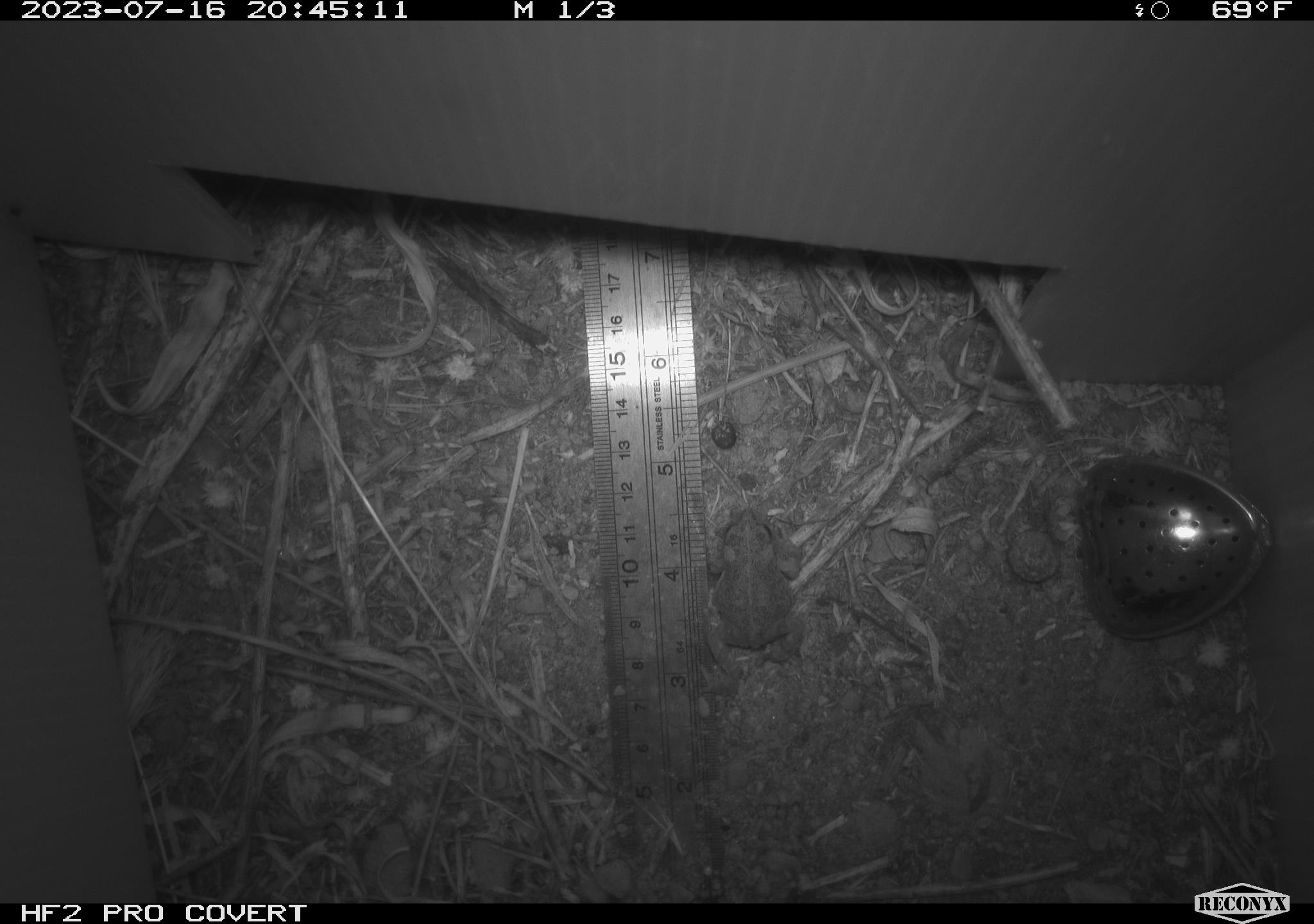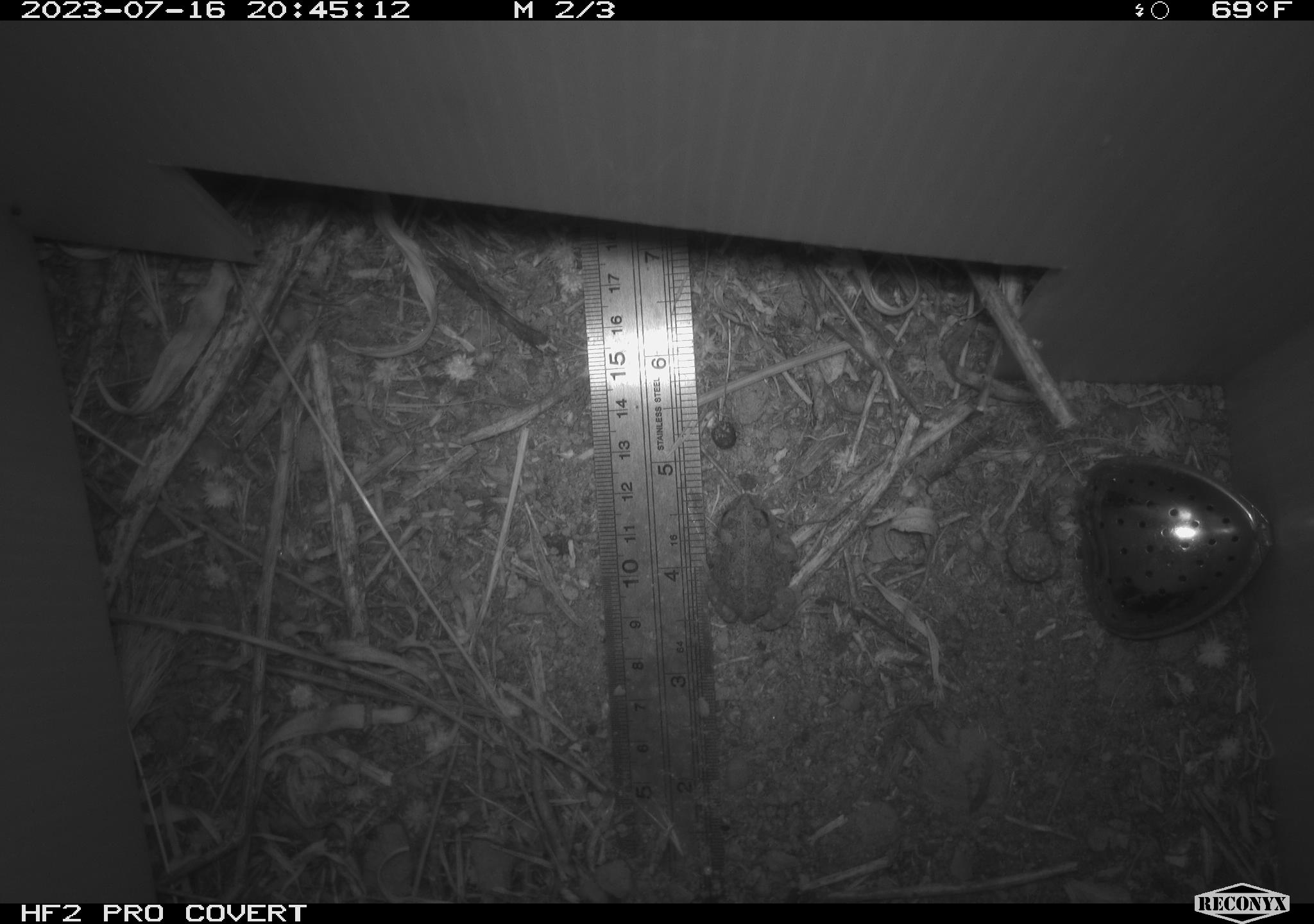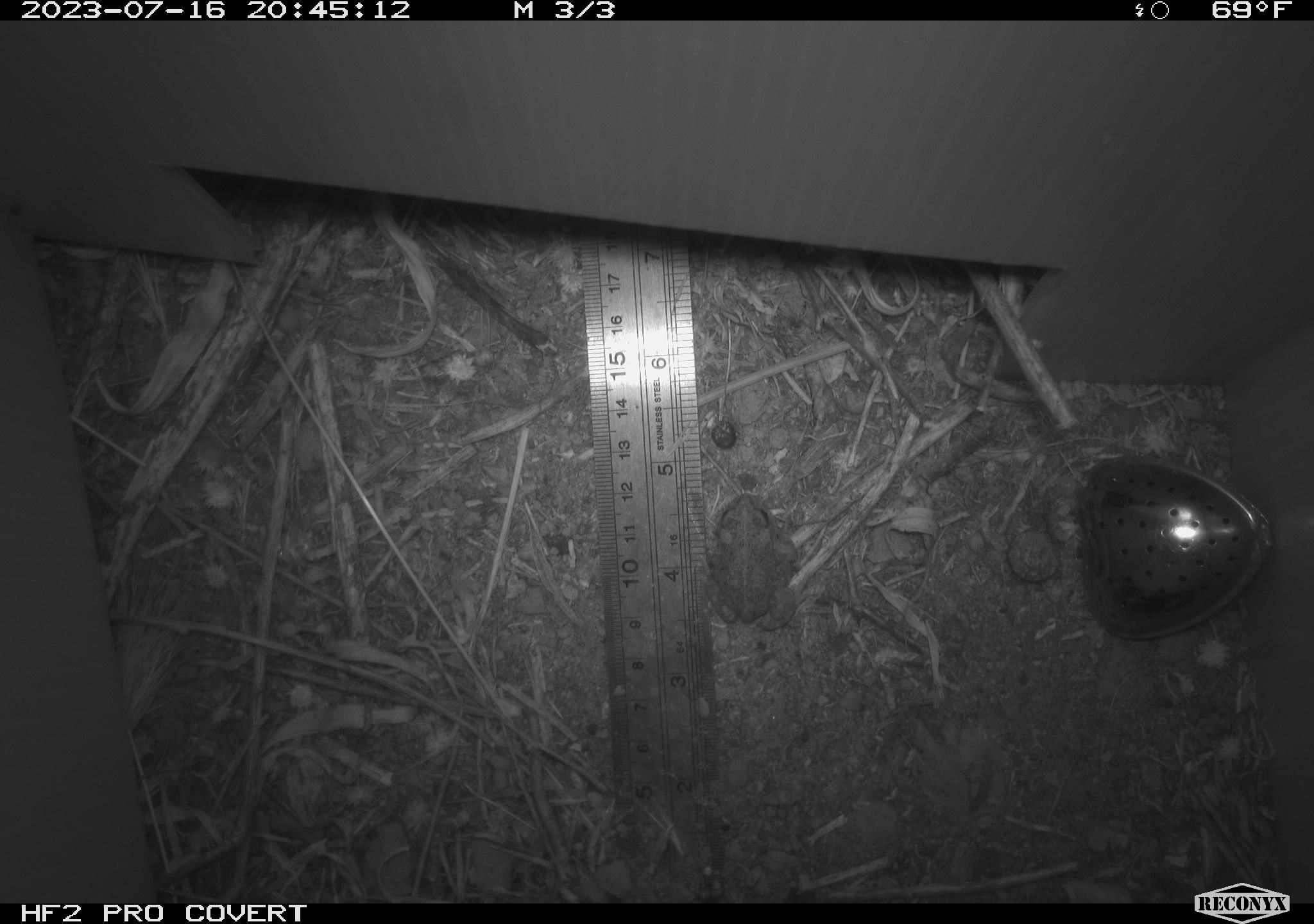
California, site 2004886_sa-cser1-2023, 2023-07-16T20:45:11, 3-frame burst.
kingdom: Animalia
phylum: Chordata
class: Amphibia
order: Anura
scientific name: Anura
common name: frogs